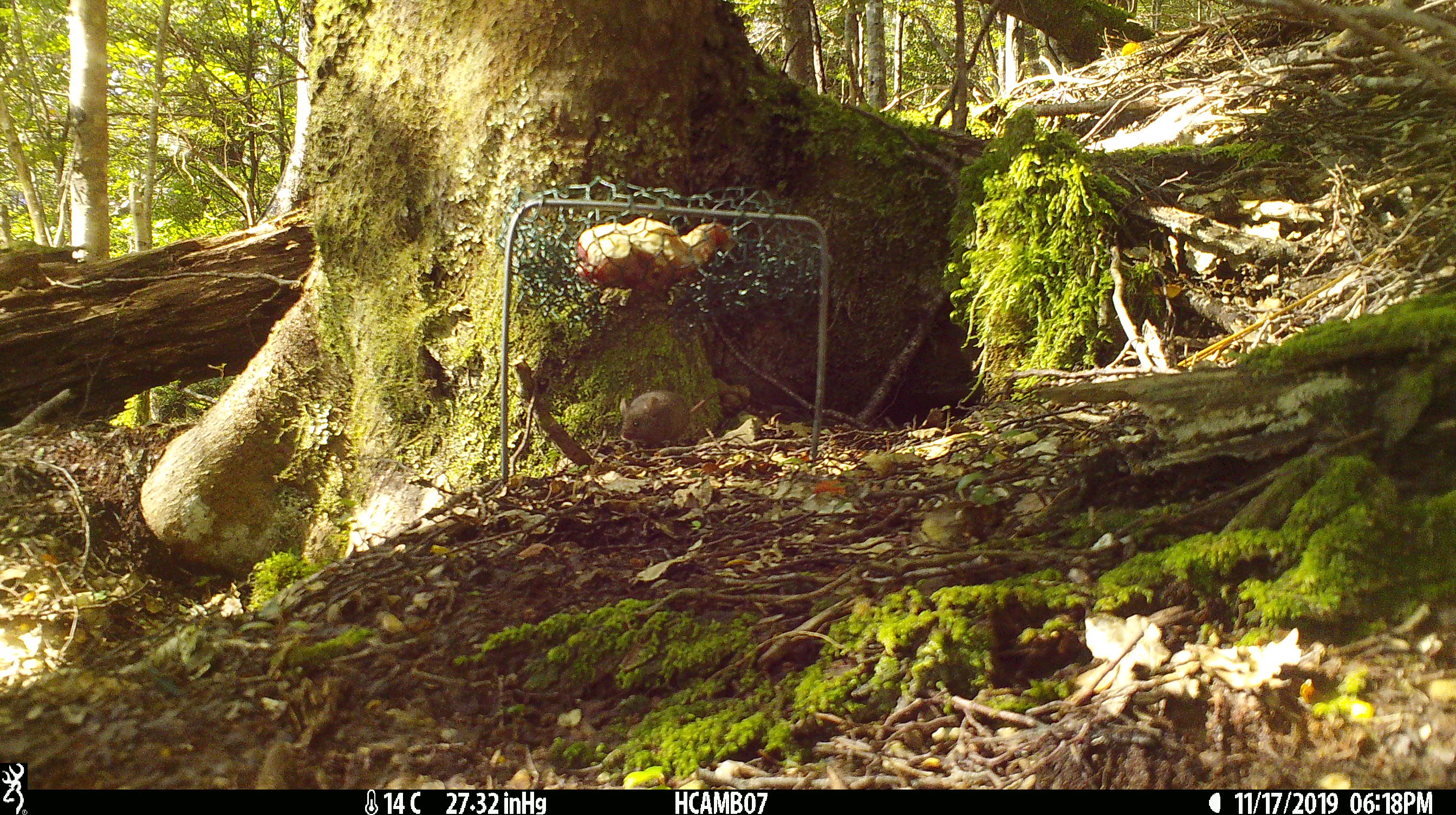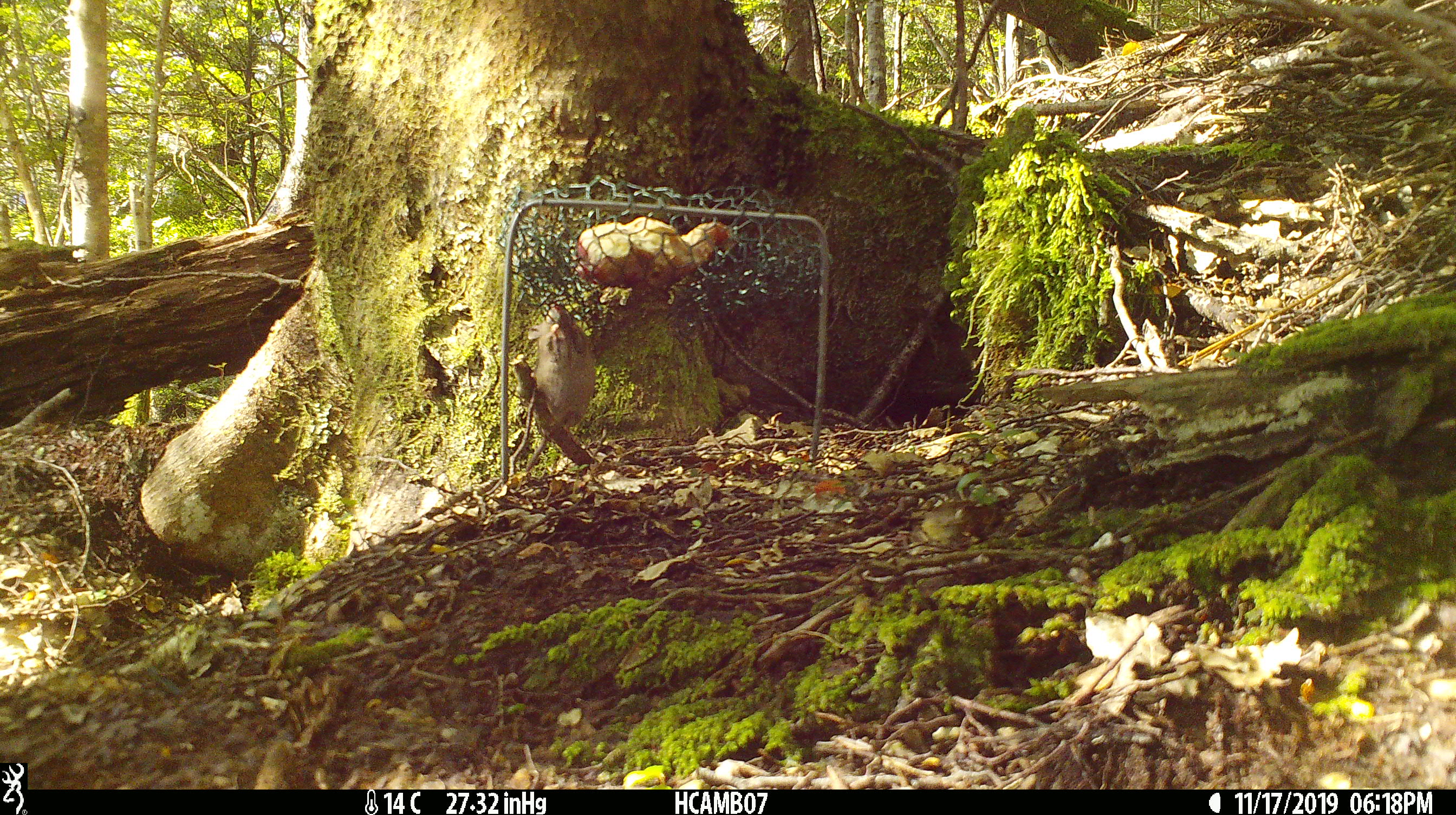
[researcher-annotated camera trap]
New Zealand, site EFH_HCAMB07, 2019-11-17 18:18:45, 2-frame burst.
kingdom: Animalia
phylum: Chordata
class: Mammalia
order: Rodentia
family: Muridae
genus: Mus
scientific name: Mus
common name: mouse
Mouse (Mus).